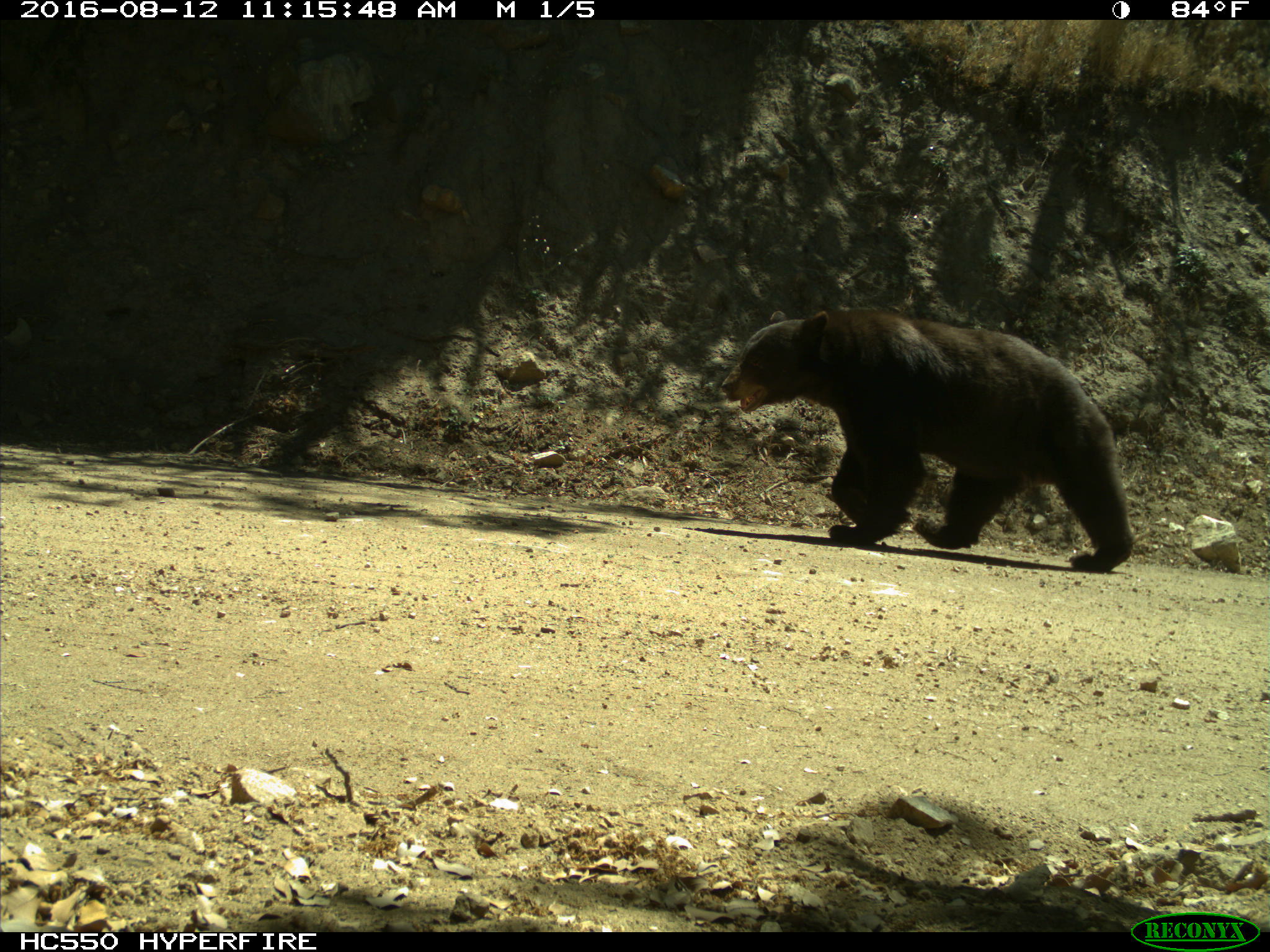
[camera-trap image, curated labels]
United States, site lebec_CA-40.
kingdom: Animalia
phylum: Chordata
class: Mammalia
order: Carnivora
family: Ursidae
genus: Ursus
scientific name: Ursus americanus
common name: american black bear